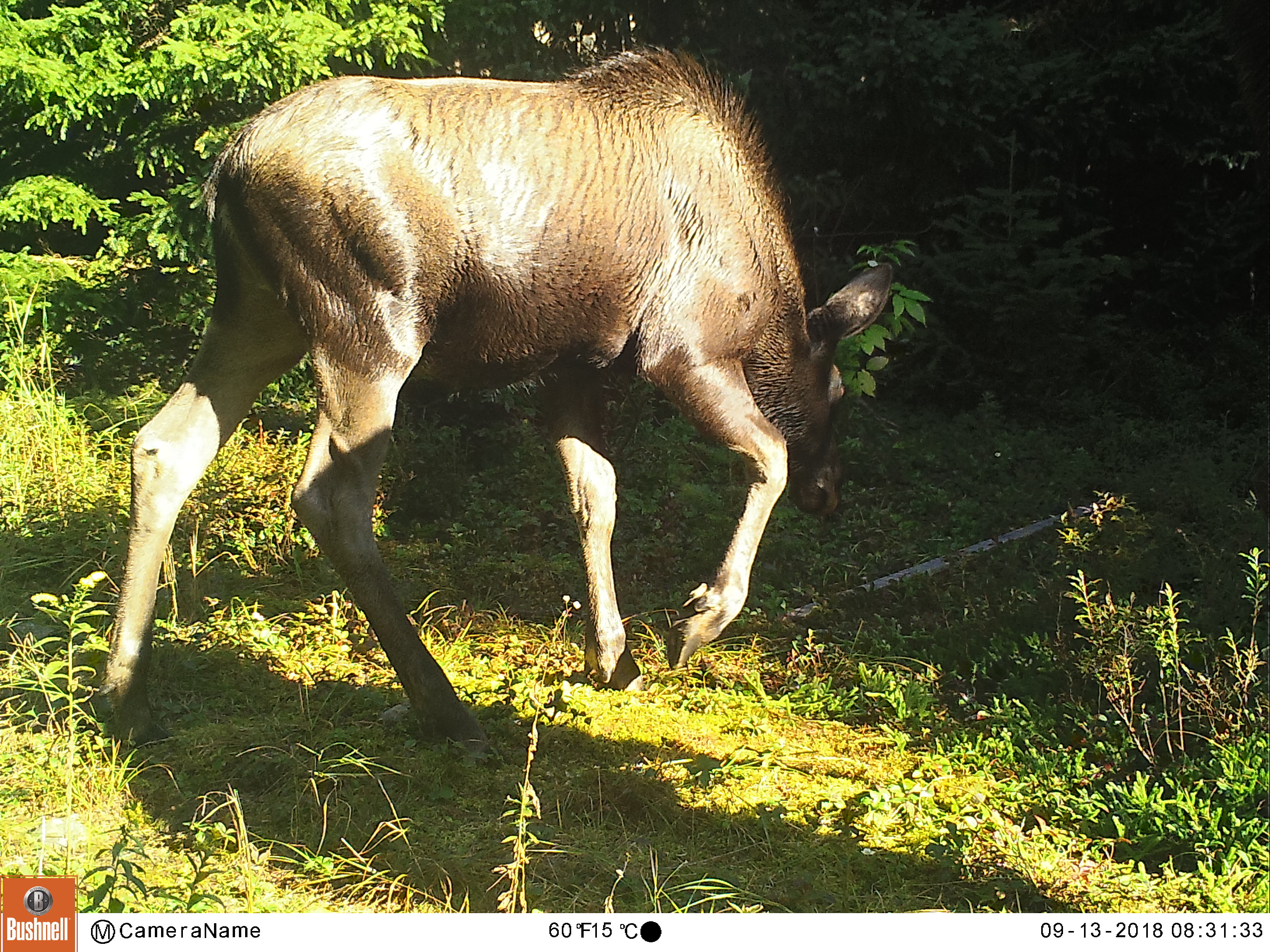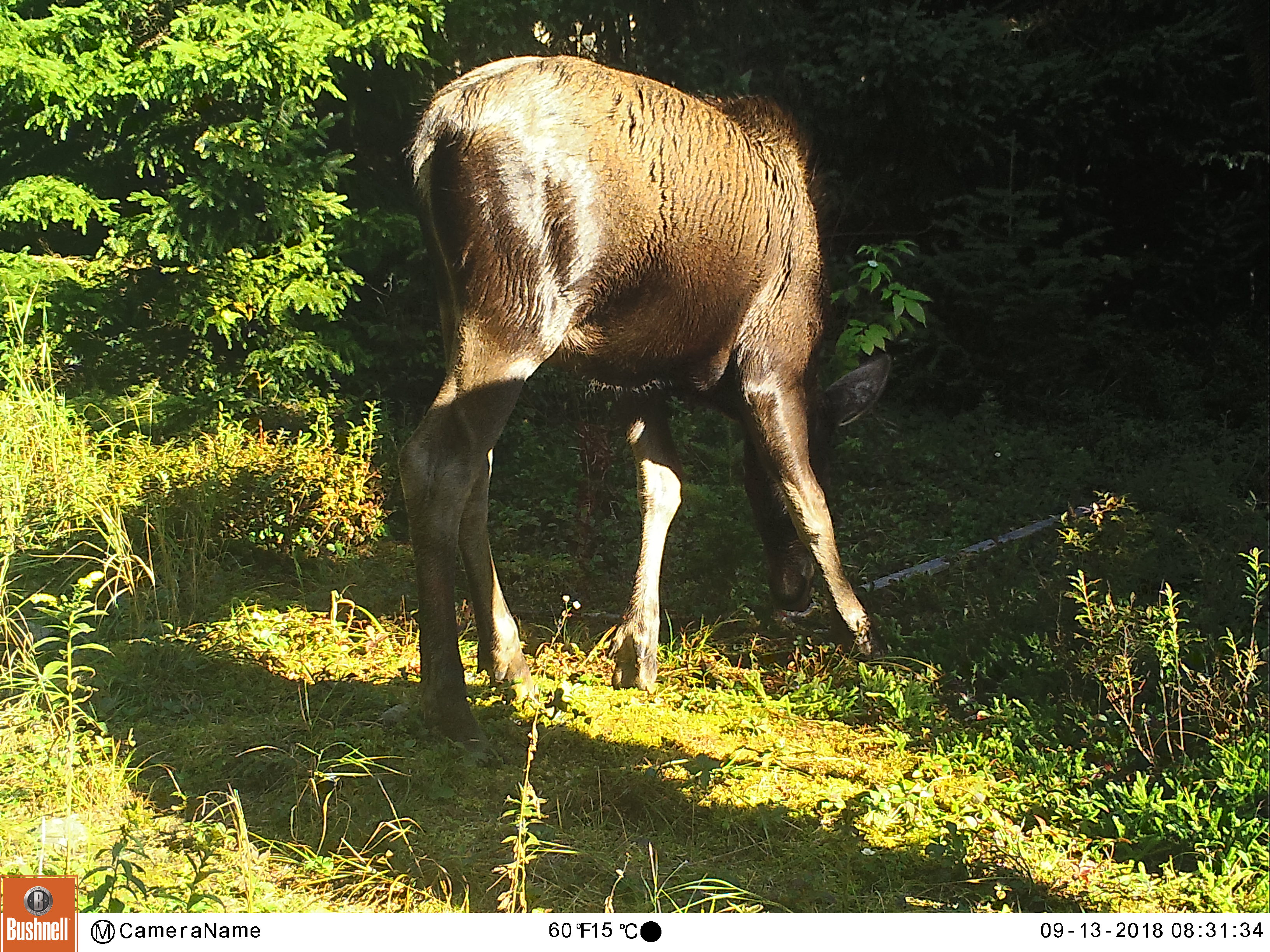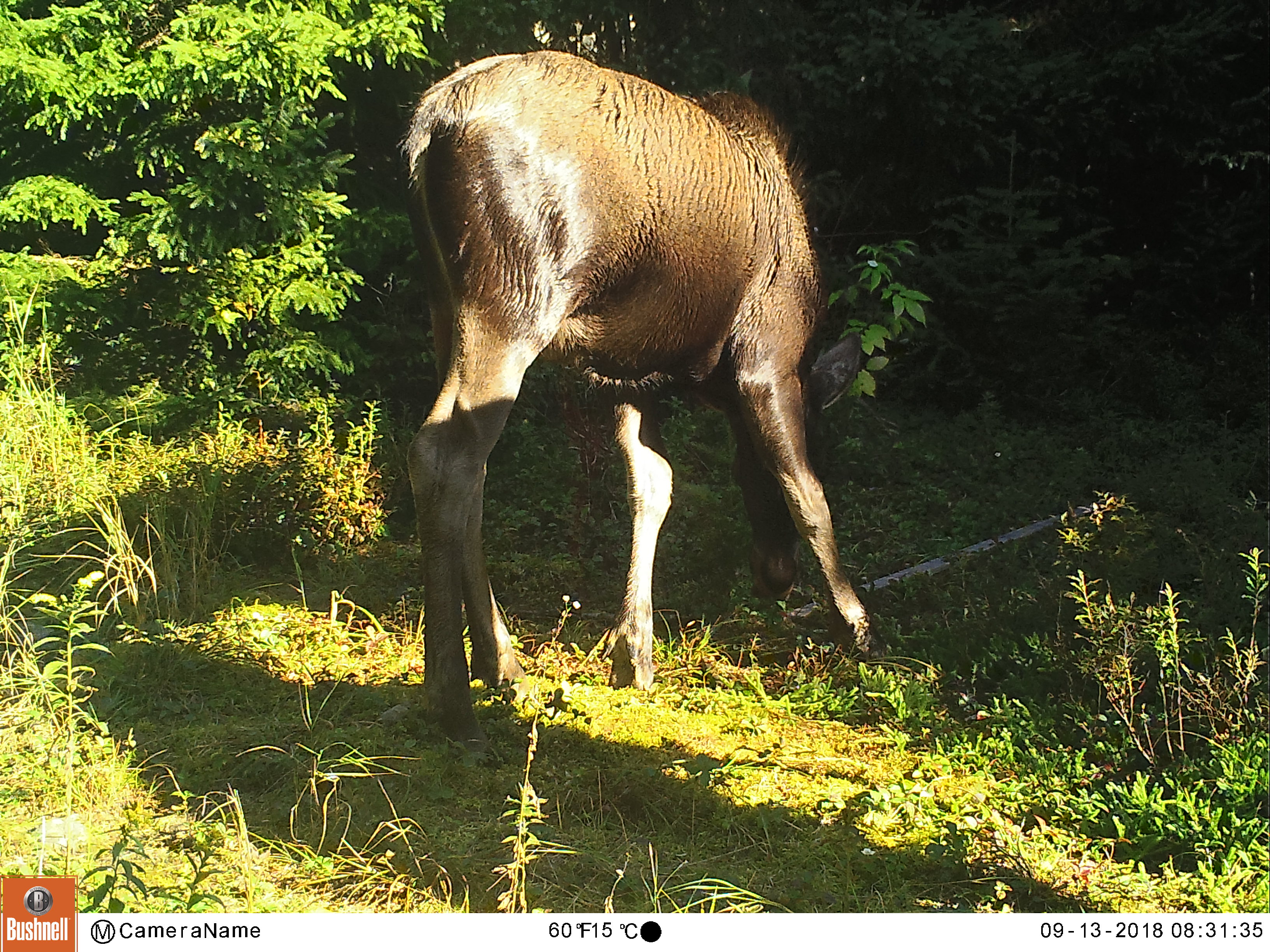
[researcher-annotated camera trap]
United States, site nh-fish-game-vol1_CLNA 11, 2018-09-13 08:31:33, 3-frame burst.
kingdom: Animalia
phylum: Chordata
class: Mammalia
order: Artiodactyla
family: Cervidae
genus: Alces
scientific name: Alces alces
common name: moose